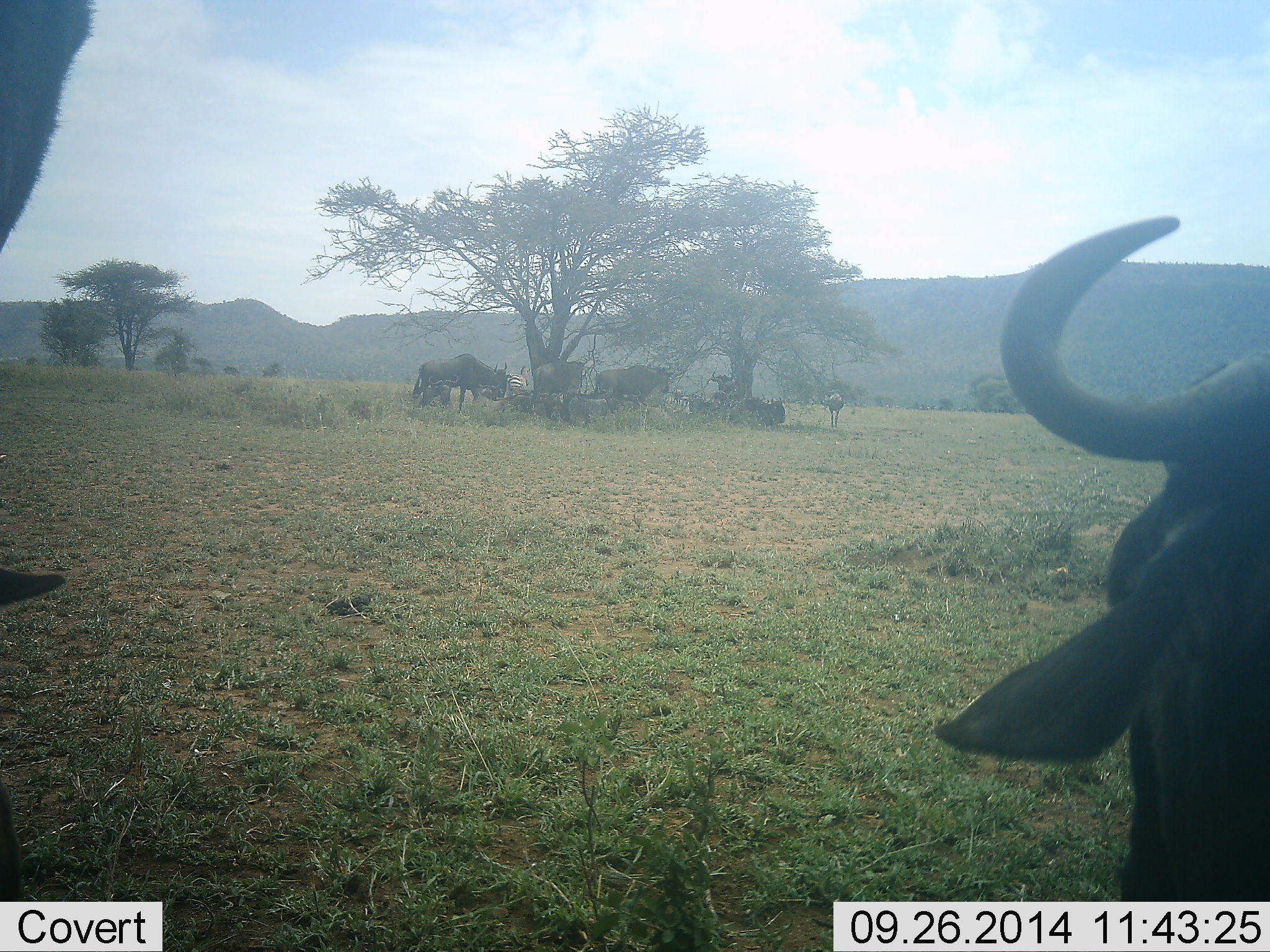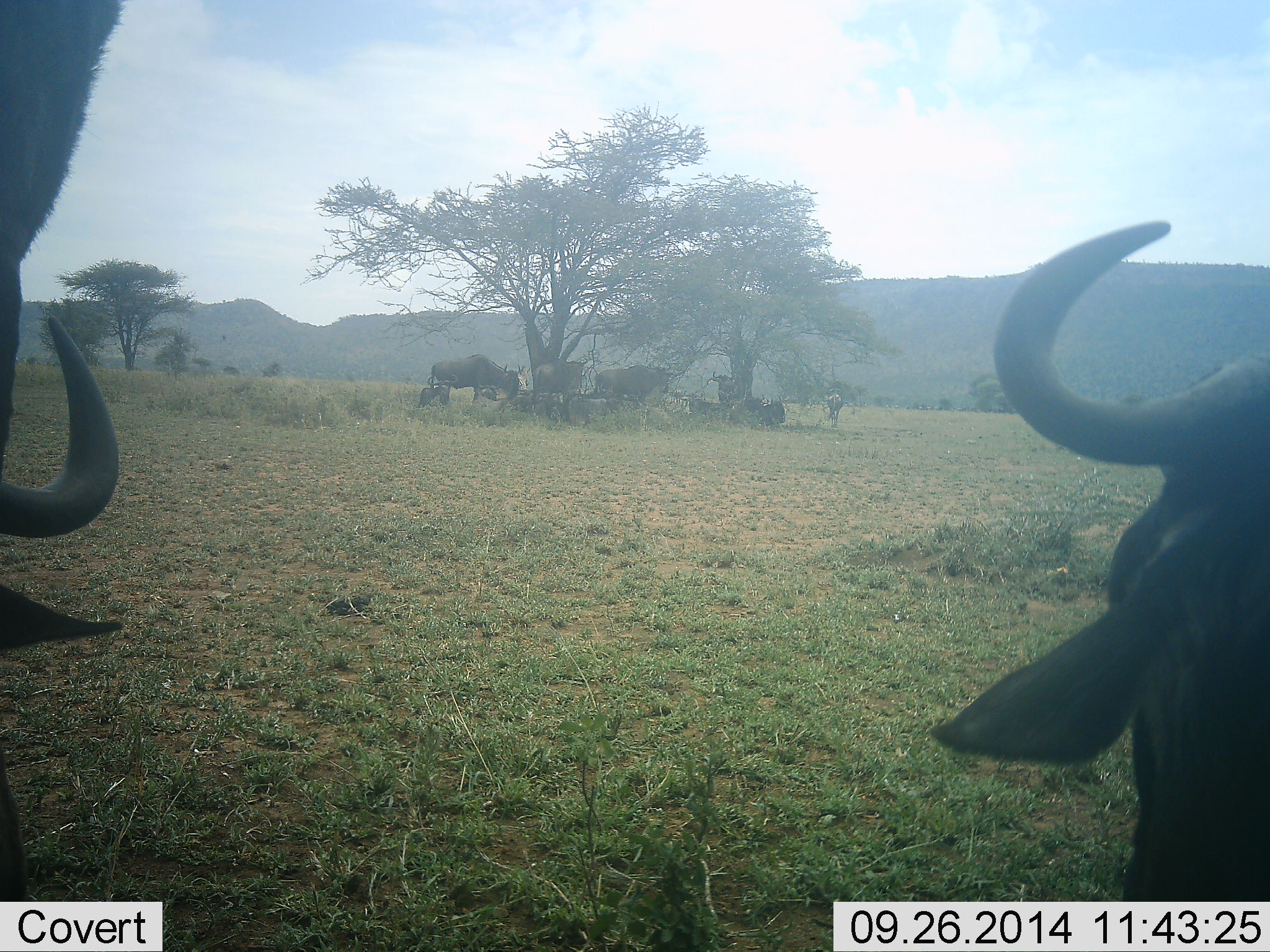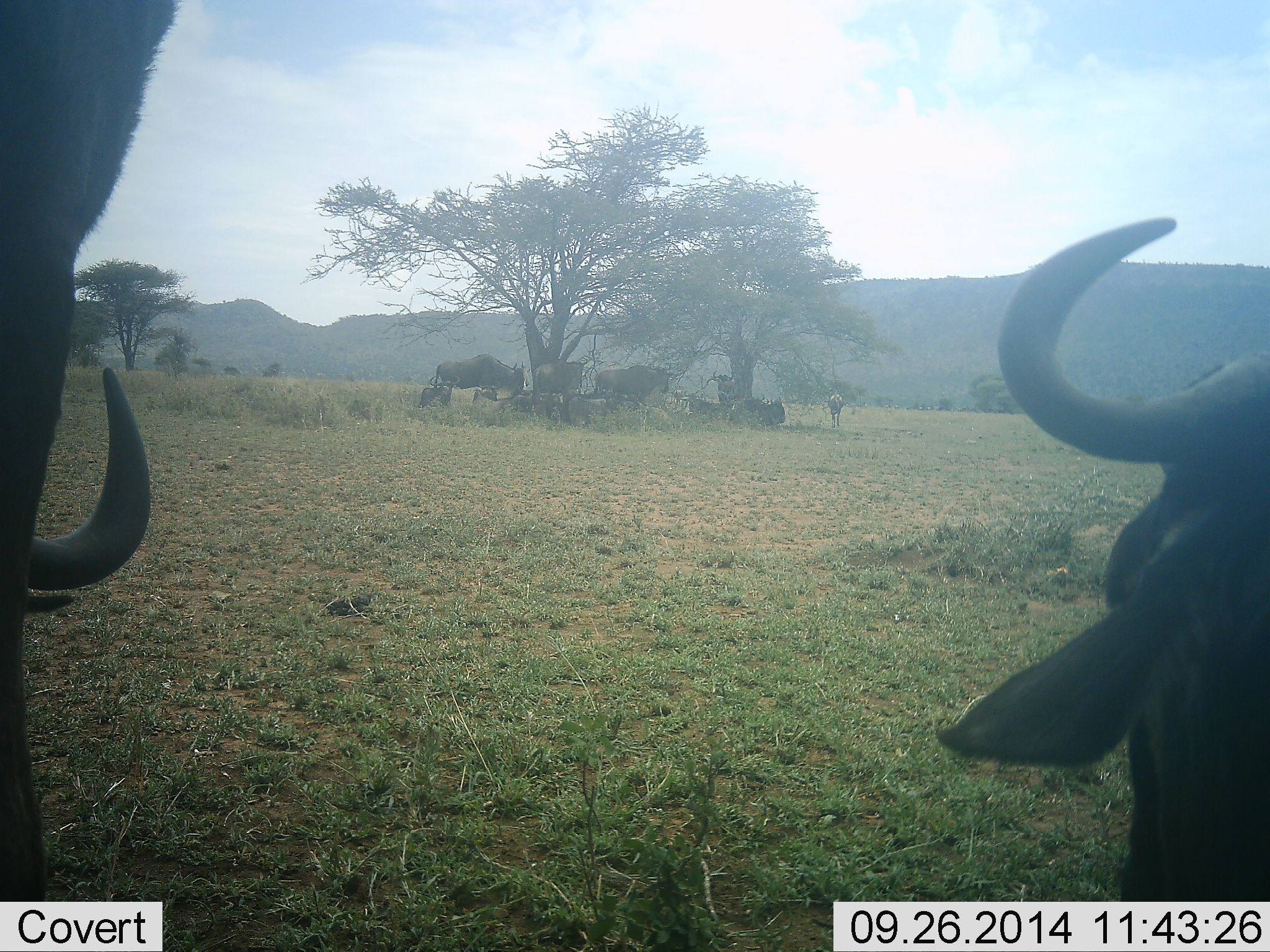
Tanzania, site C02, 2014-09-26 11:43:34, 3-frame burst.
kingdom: Animalia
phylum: Chordata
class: Mammalia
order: Artiodactyla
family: Bovidae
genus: Connochaetes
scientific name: Connochaetes taurinus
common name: blue wildebeest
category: wildebeest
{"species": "wildebeest (blue wildebeest) (Connochaetes taurinus)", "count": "9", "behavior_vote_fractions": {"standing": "90%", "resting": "90%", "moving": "40%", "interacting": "0%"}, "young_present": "0%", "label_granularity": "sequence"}